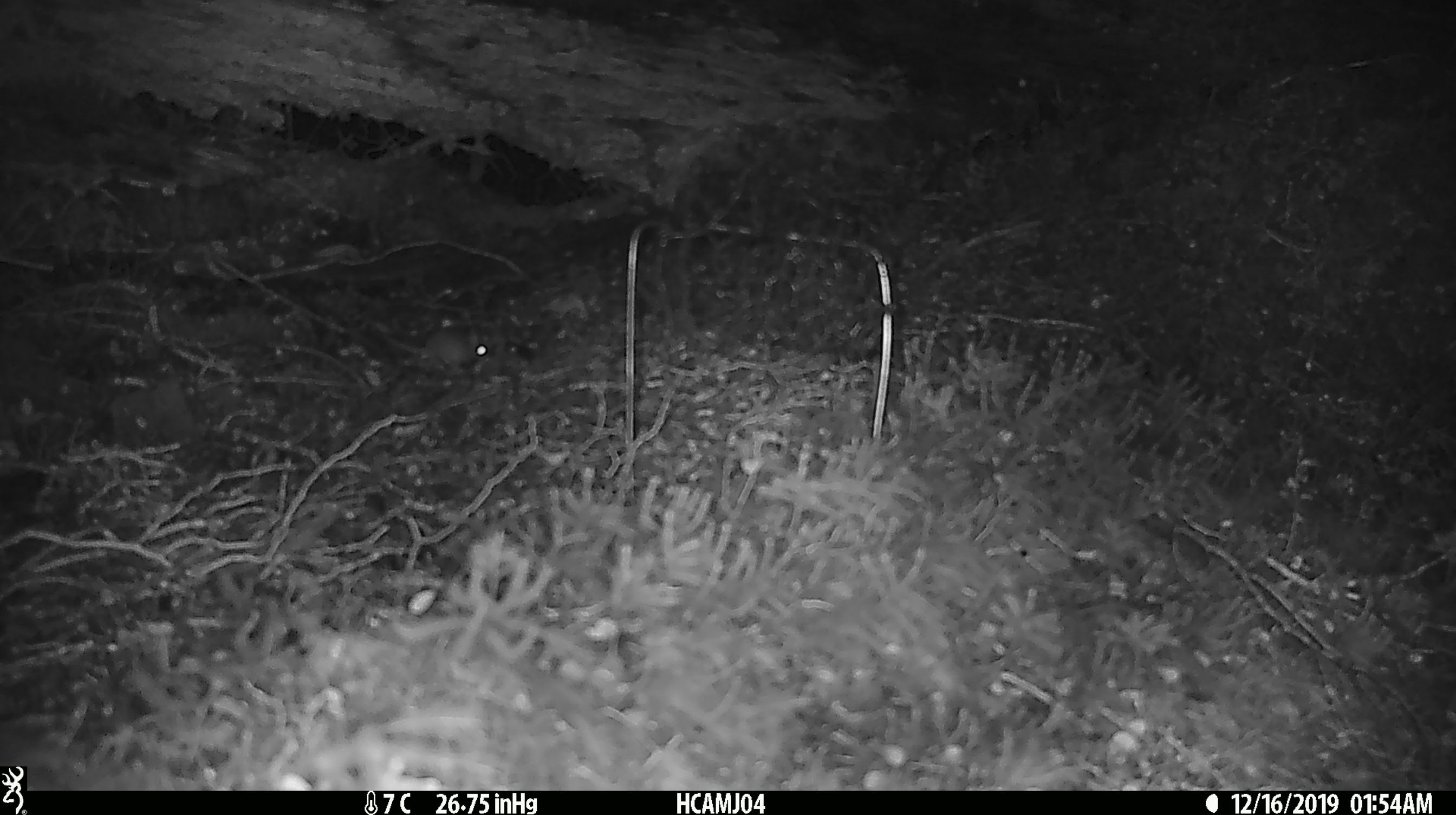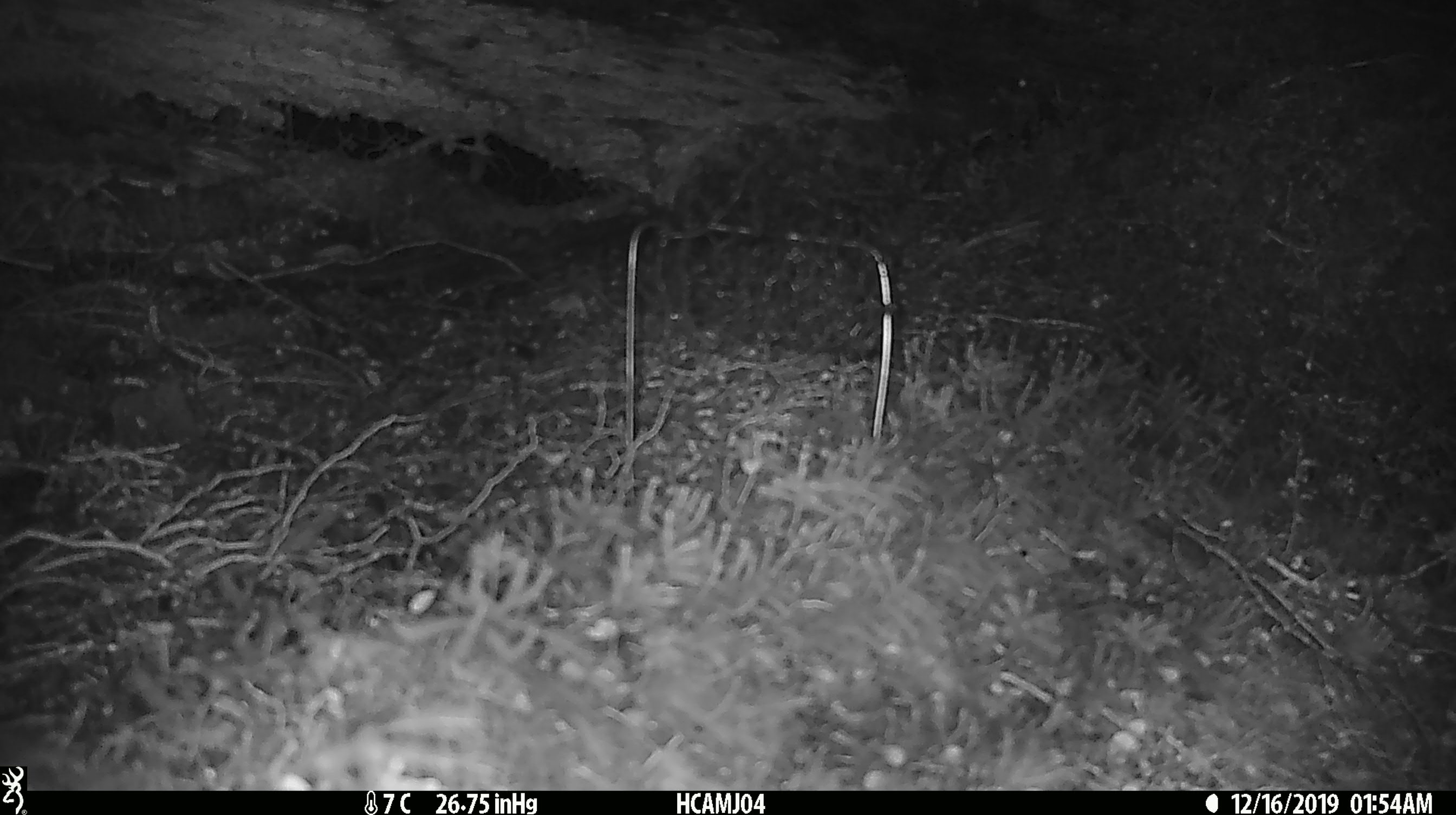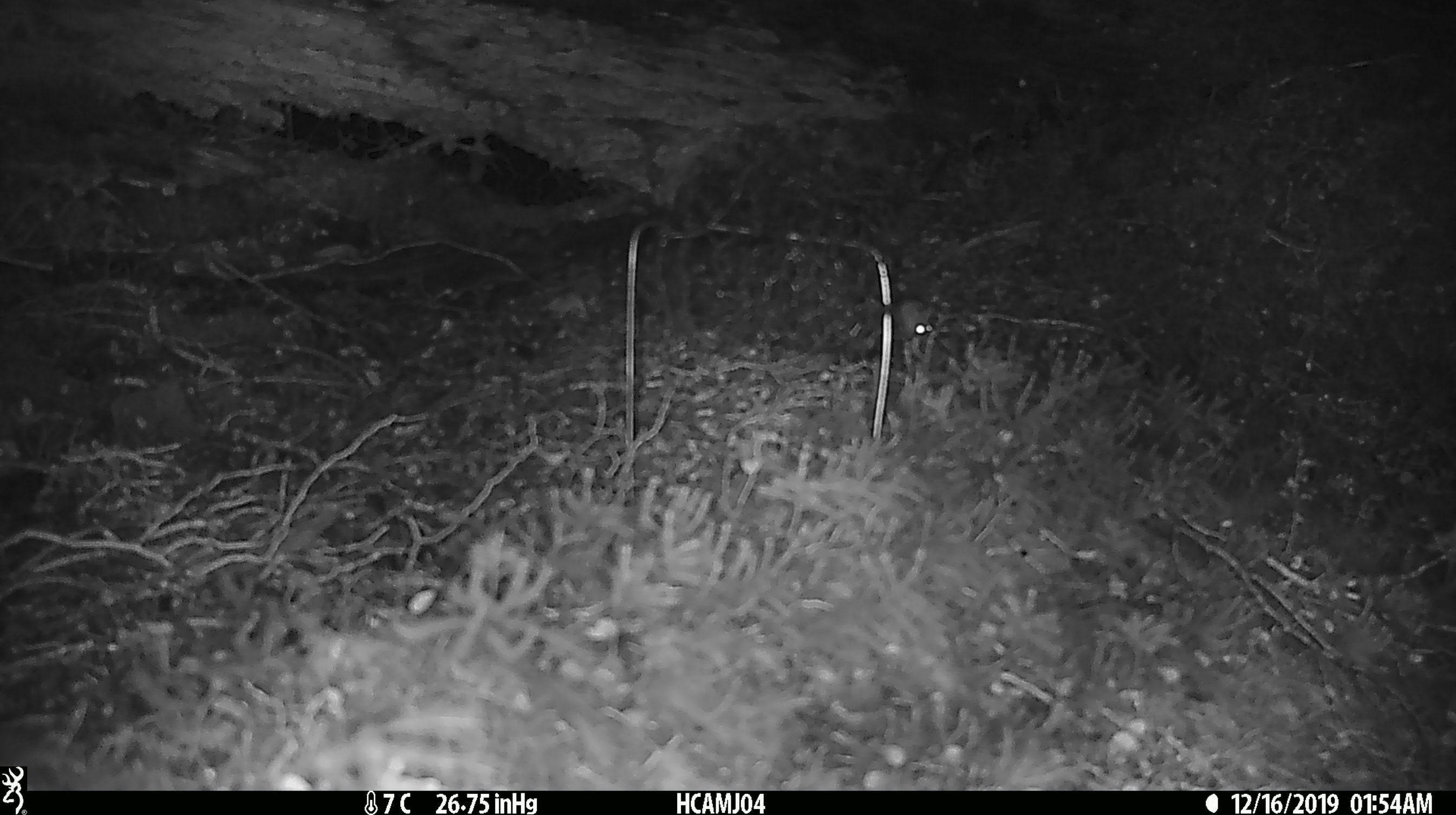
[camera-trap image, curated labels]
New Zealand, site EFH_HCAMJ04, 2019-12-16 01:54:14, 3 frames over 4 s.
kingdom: Animalia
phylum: Chordata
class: Mammalia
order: Rodentia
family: Muridae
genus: Mus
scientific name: Mus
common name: mouse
Mouse (Mus).